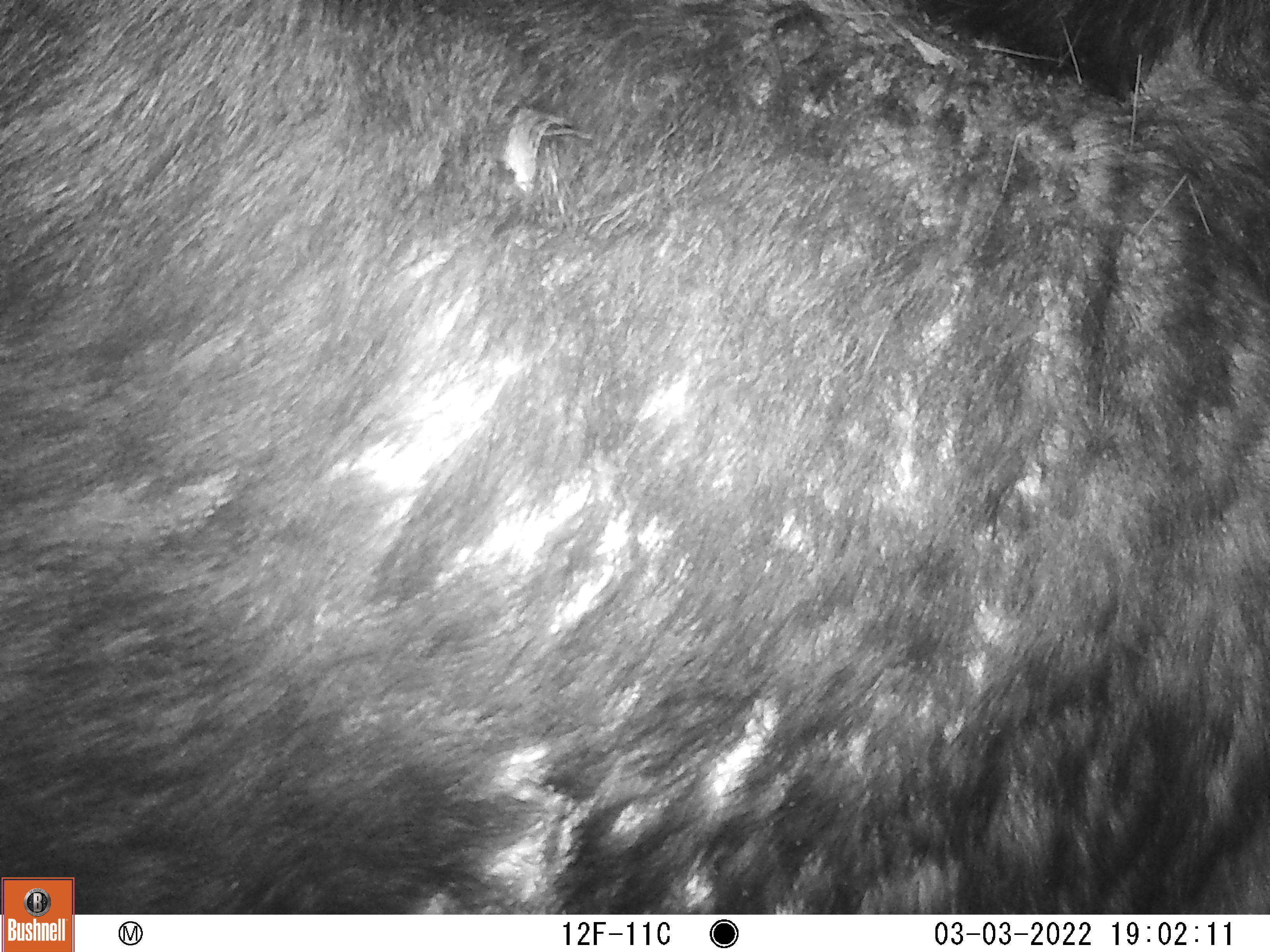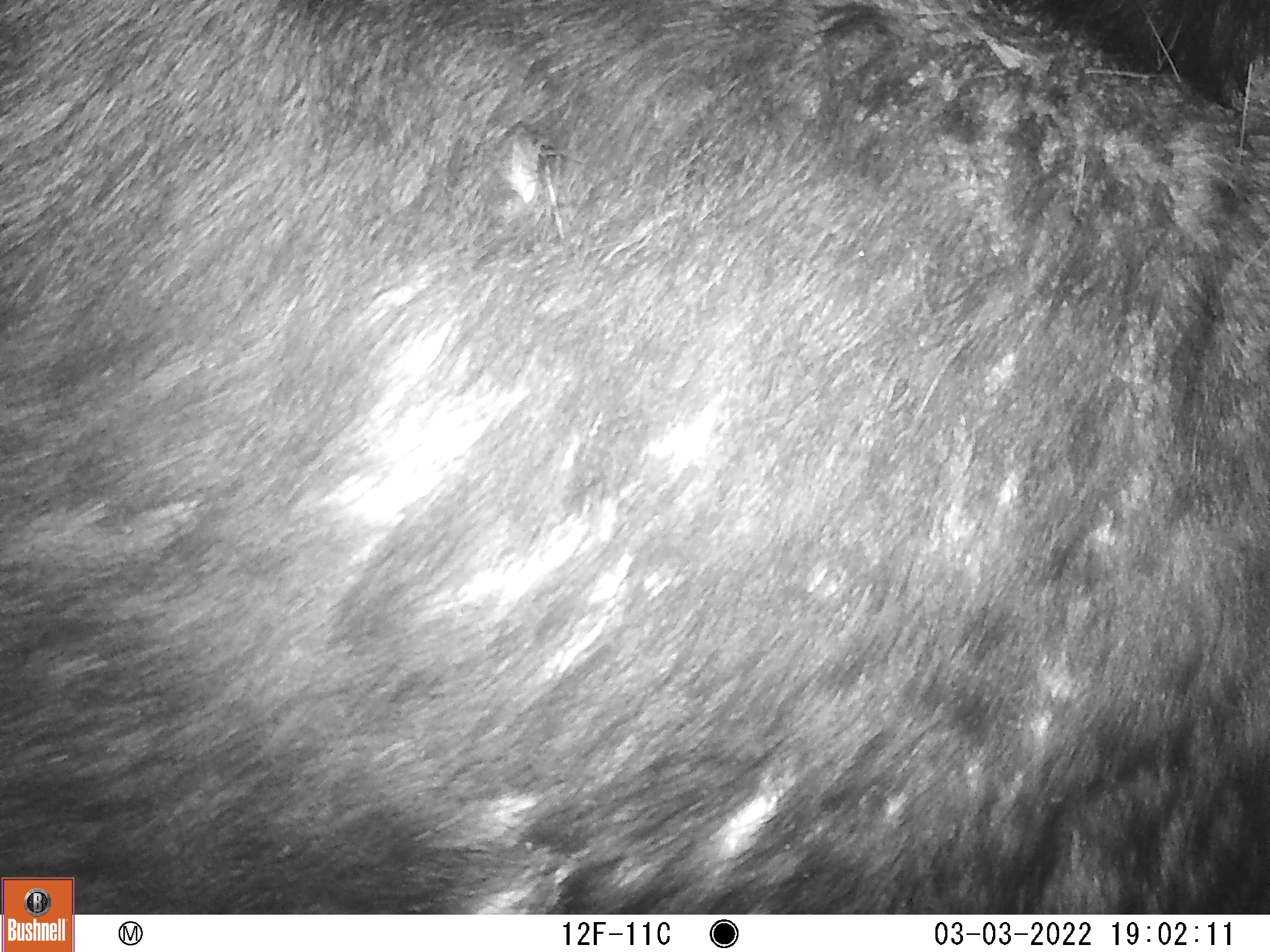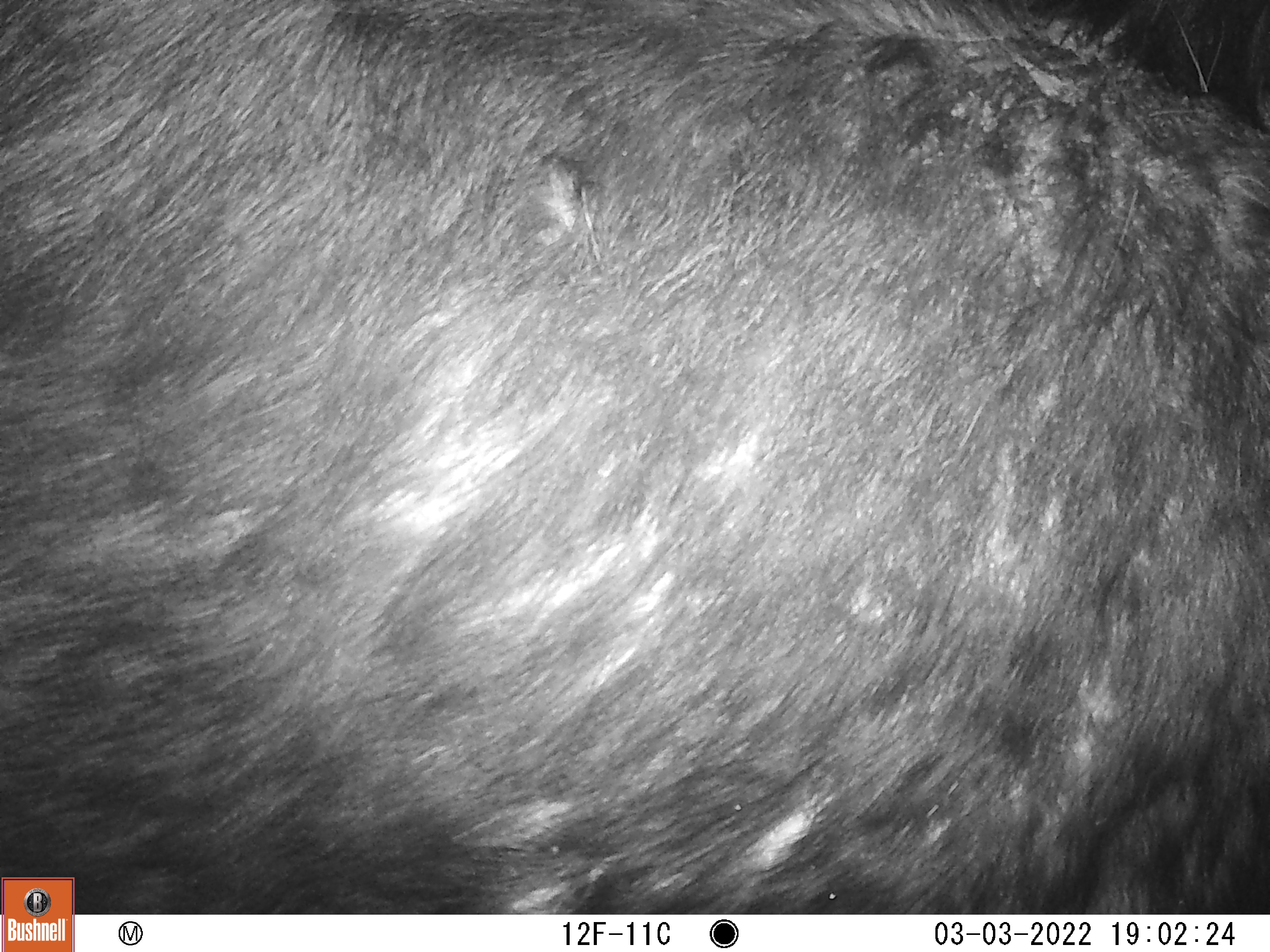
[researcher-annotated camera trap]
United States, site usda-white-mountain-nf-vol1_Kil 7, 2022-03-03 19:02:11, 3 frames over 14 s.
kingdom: Animalia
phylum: Chordata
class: Mammalia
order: Artiodactyla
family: Cervidae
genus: Alces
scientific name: Alces alces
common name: moose